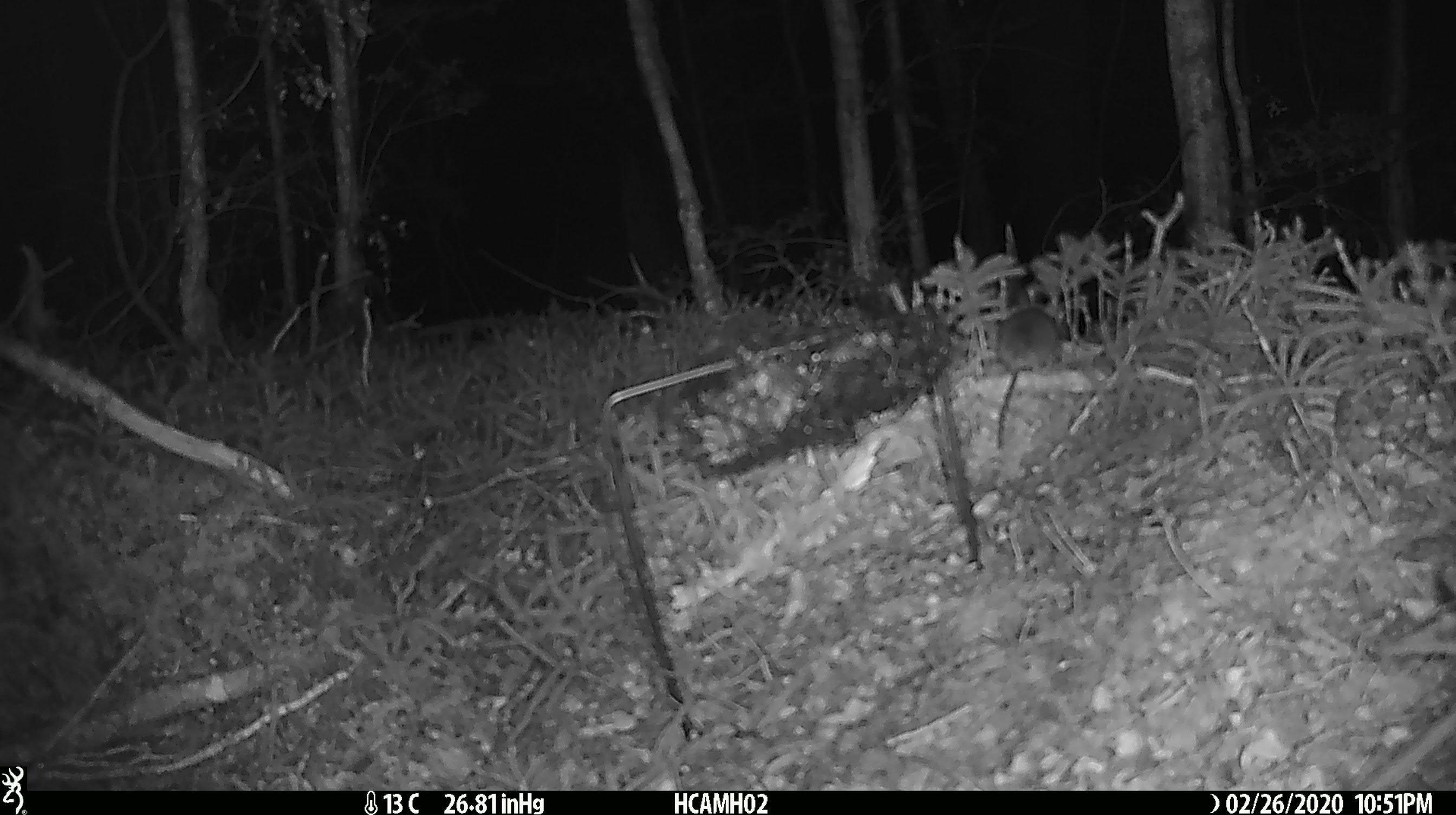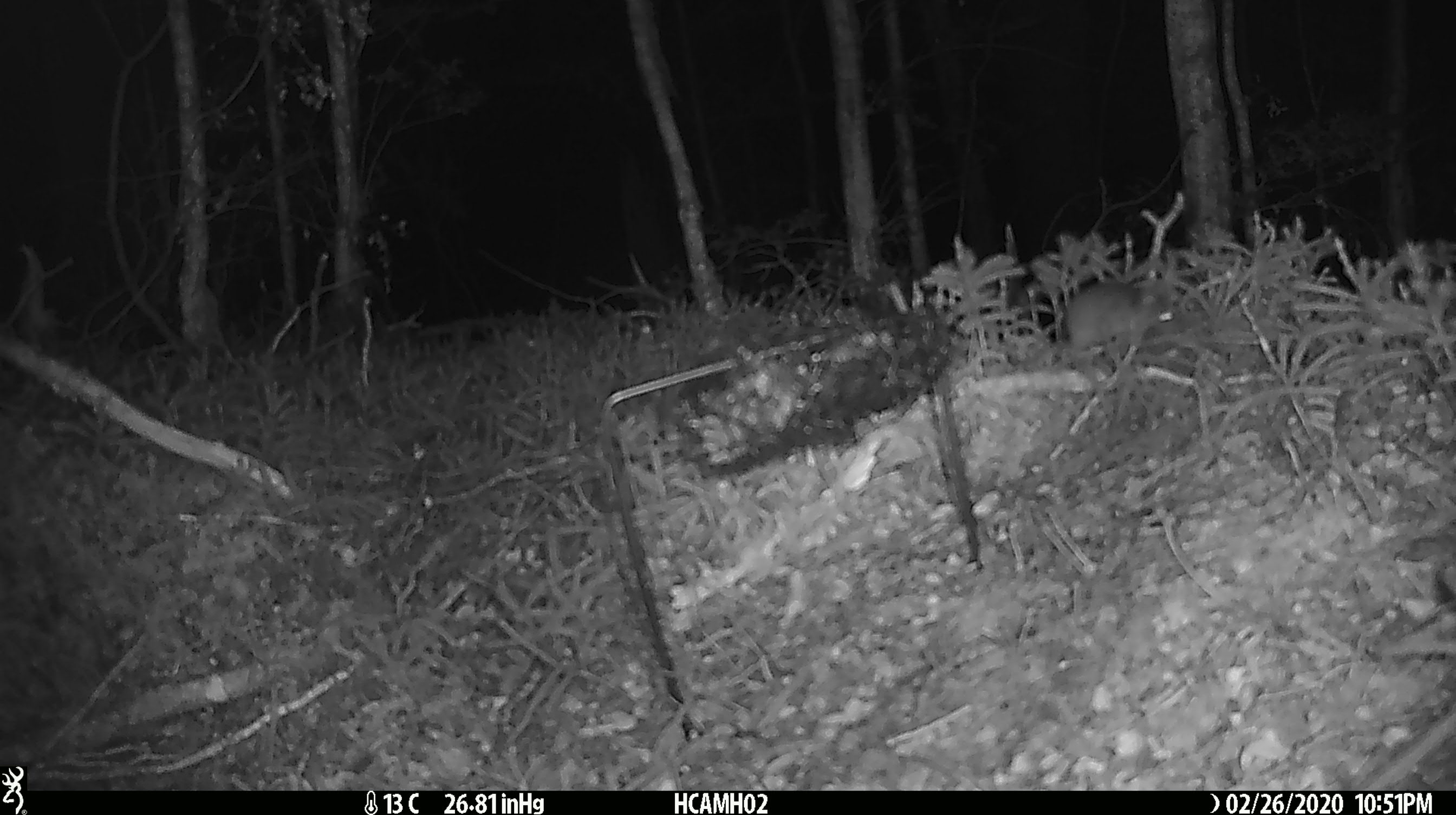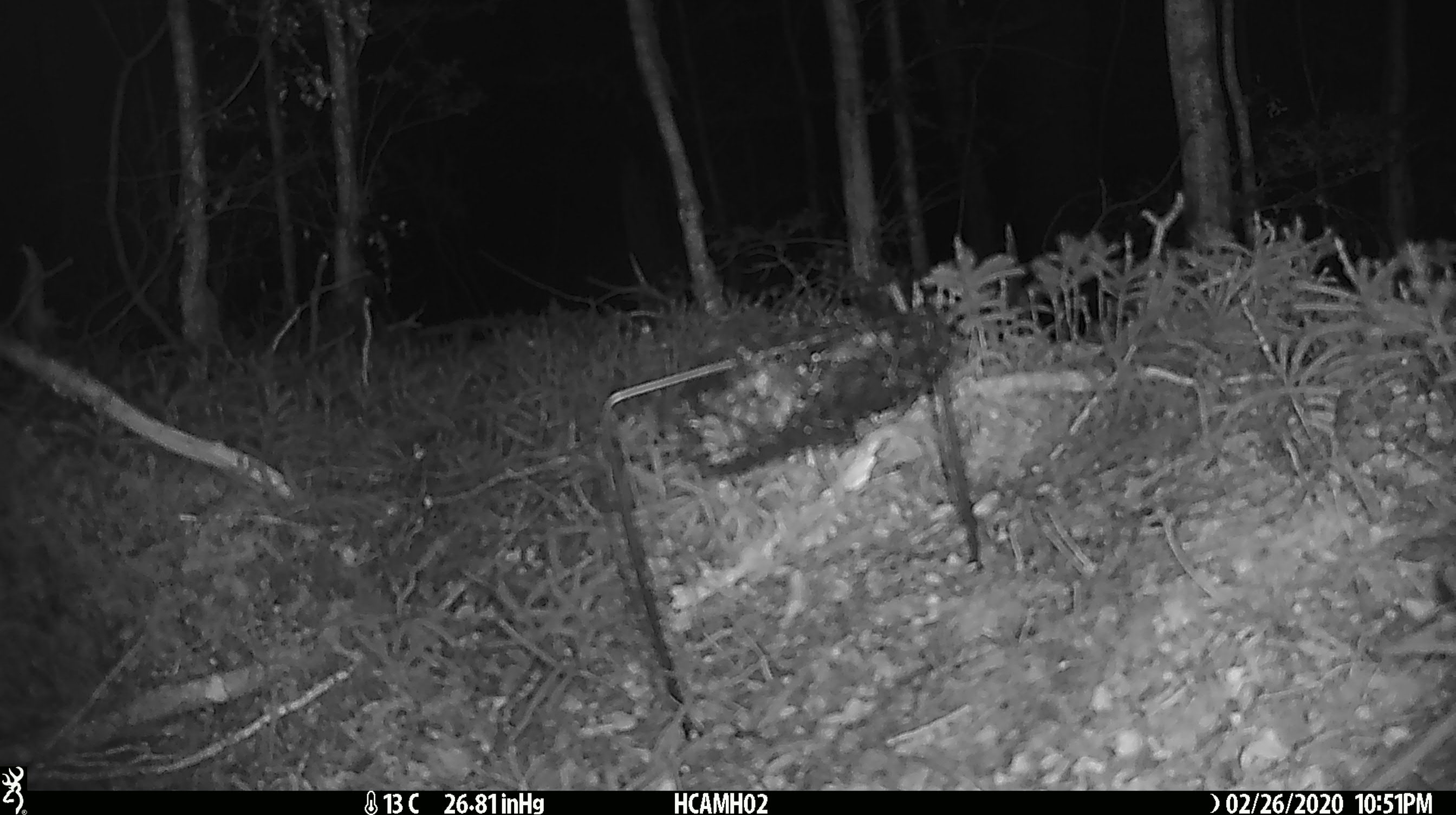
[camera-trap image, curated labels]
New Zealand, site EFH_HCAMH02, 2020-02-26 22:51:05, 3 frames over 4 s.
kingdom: Animalia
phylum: Chordata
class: Mammalia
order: Rodentia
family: Muridae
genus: Mus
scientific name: Mus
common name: mouse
Mouse (Mus).